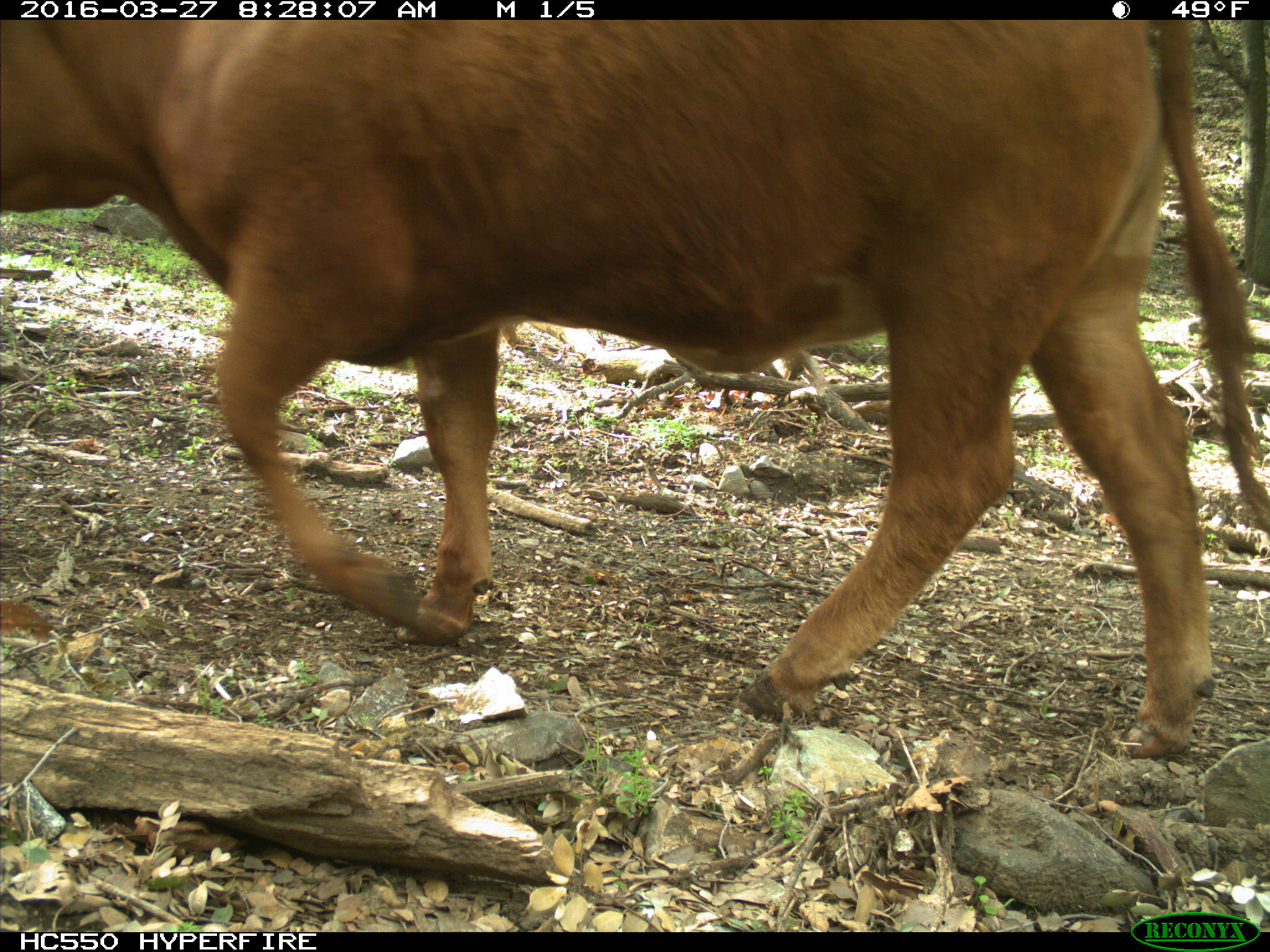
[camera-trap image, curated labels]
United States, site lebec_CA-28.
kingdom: Animalia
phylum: Chordata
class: Mammalia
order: Artiodactyla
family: Bovidae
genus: Bos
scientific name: Bos taurus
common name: domestic cow